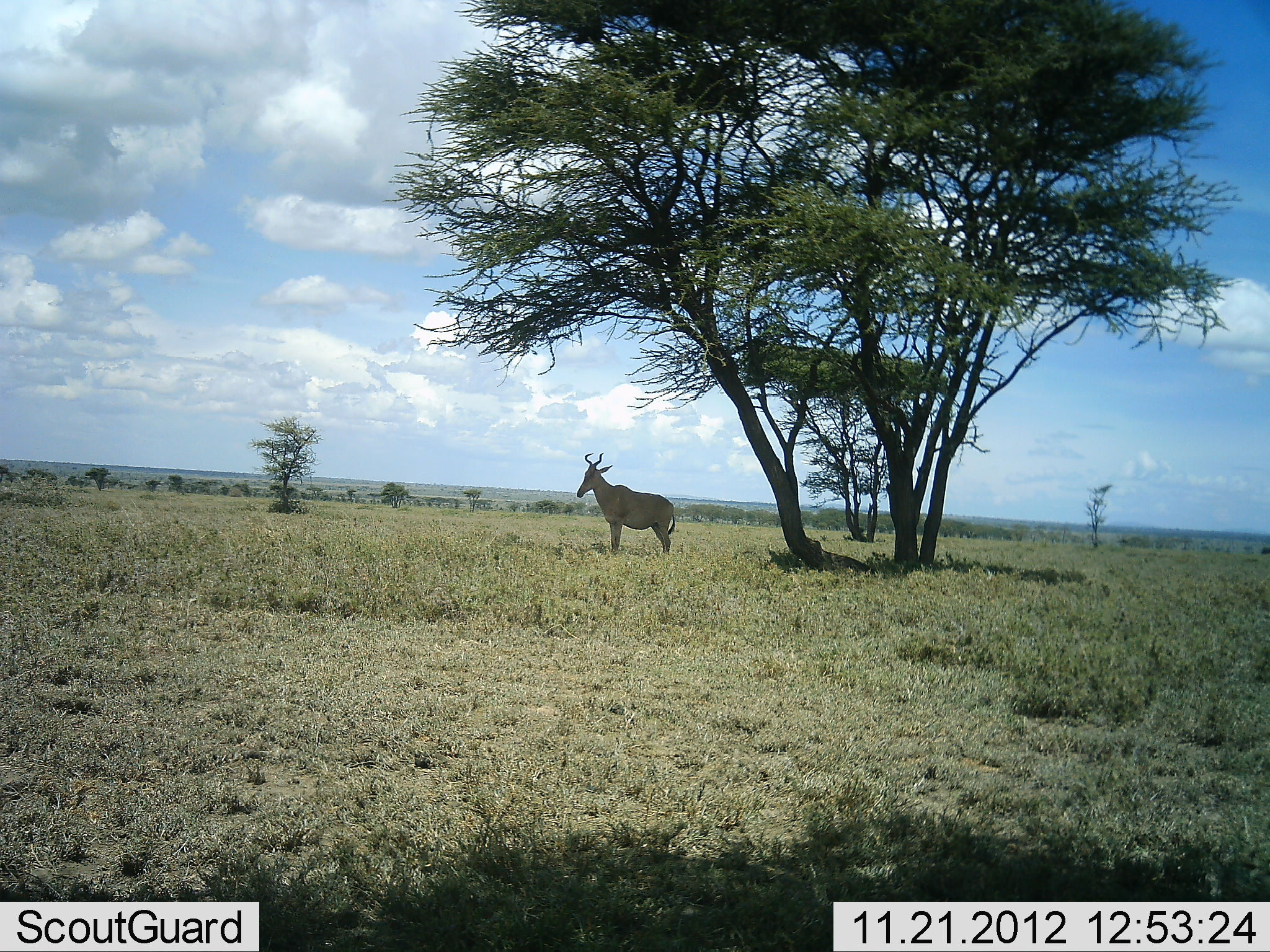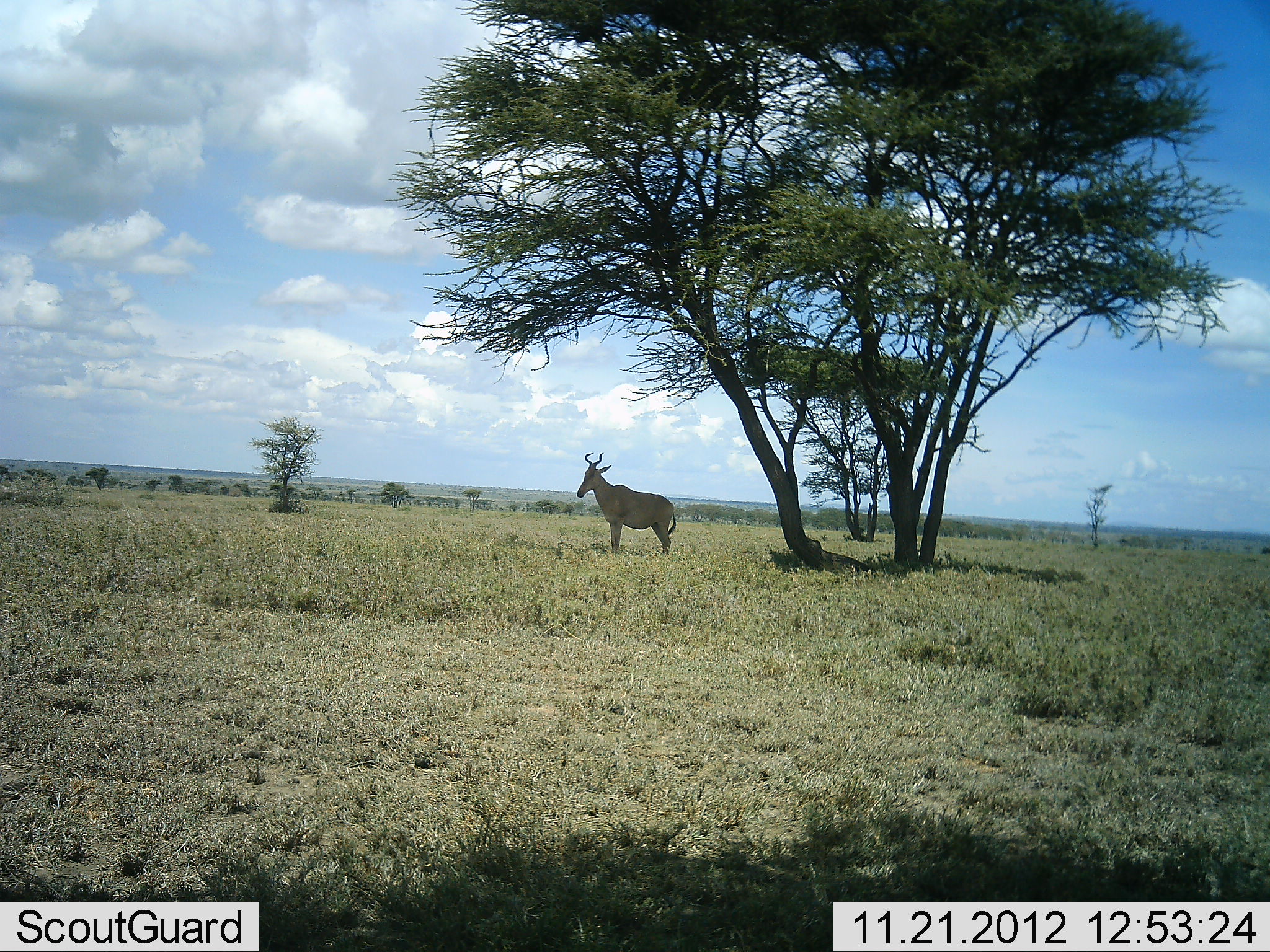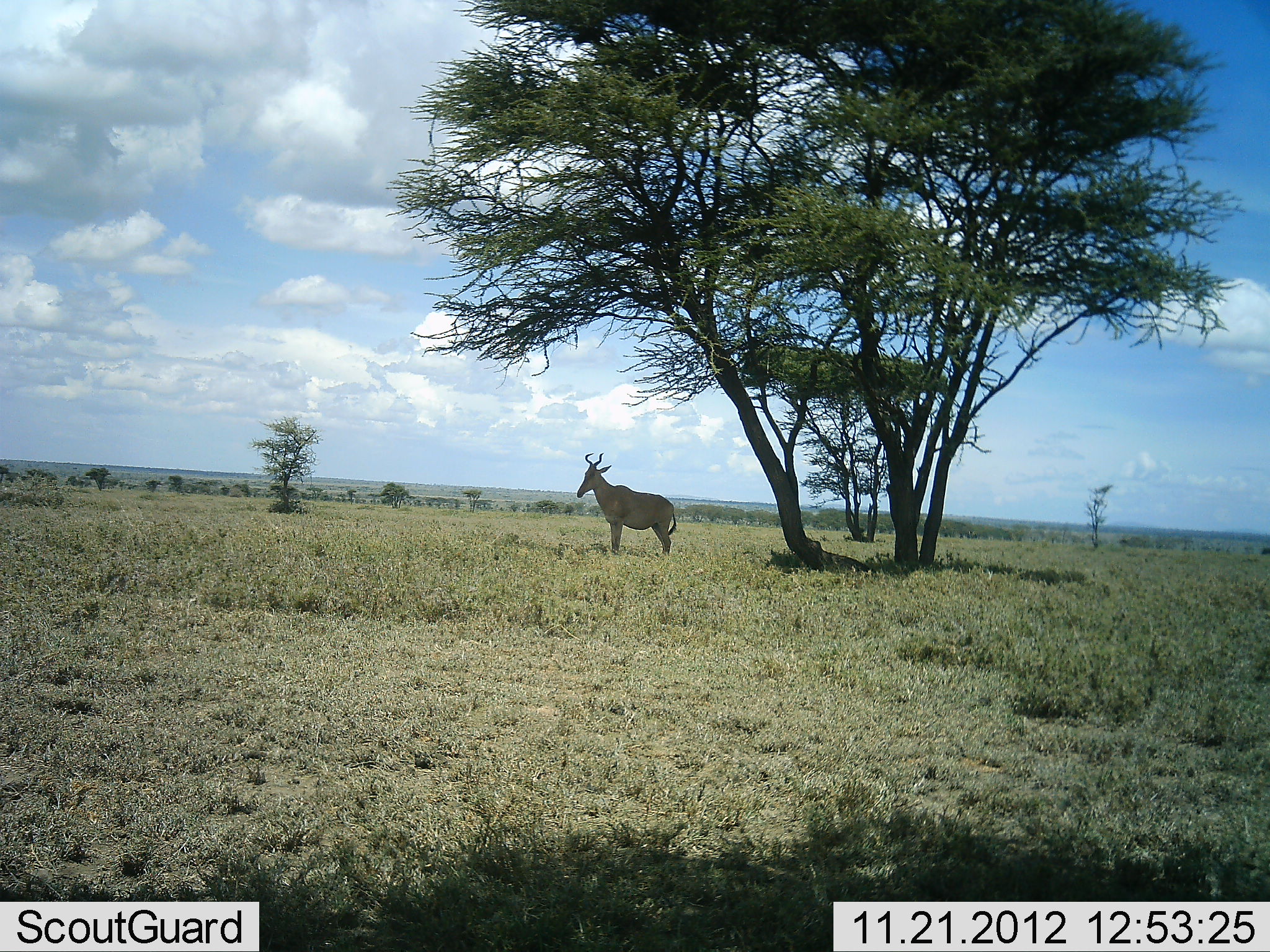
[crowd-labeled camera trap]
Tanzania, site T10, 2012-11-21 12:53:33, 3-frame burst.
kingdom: Animalia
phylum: Chordata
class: Mammalia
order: Artiodactyla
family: Bovidae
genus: Alcelaphus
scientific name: Alcelaphus buselaphus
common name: hartebeest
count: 1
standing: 100%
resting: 0%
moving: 0%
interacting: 0%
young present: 0%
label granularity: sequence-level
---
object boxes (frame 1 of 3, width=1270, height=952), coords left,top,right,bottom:
animal: 577,452,675,556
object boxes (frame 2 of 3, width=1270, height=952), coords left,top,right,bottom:
animal: 577,452,676,556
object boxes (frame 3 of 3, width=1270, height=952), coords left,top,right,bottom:
animal: 577,452,677,556